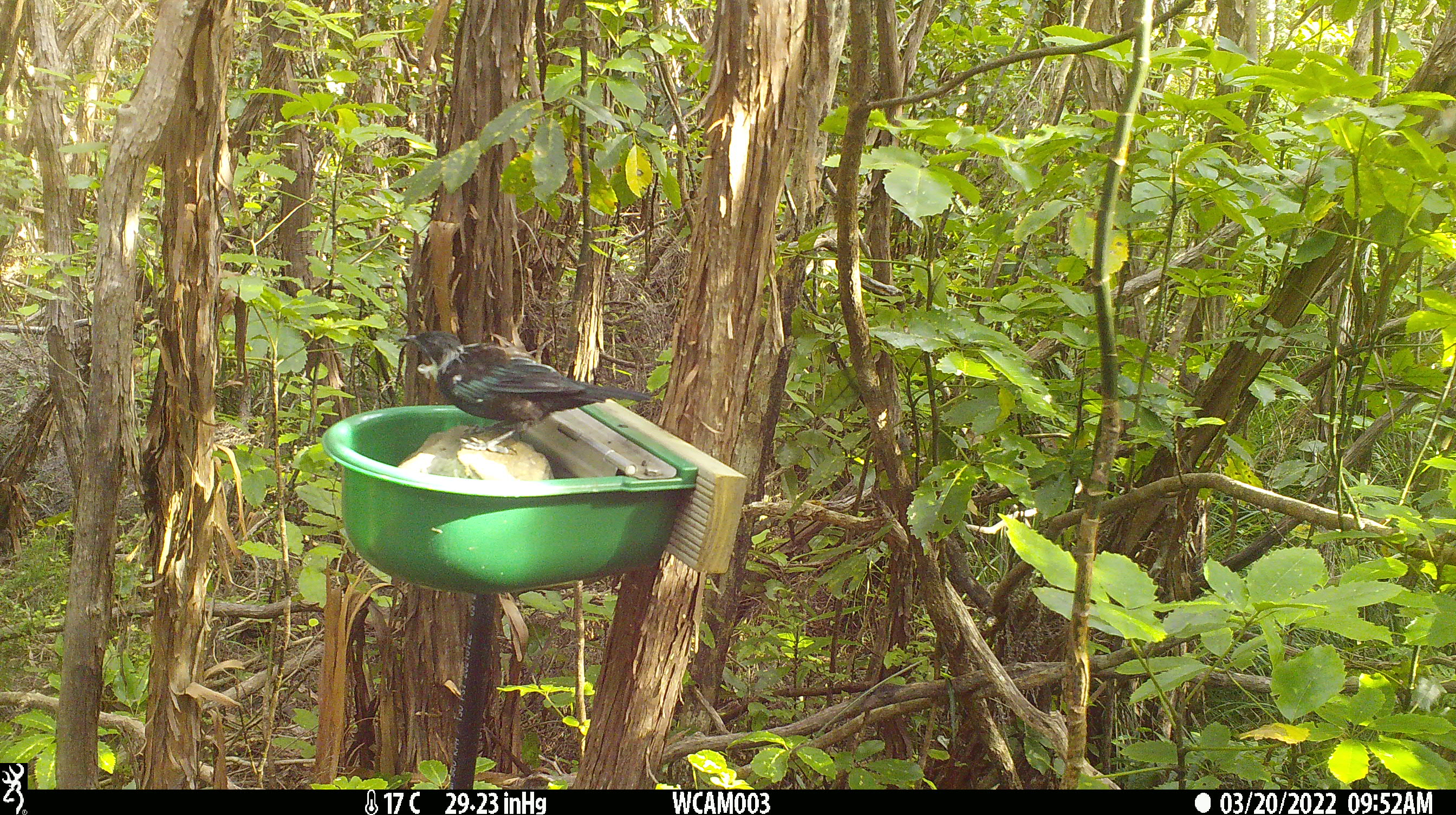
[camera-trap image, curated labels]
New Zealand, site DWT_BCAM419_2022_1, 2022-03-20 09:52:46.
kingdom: Animalia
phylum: Chordata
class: Aves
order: Passeriformes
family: Meliphagidae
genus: Prosthemadera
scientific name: Prosthemadera novaeseelandiae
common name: tui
Tui (Prosthemadera novaeseelandiae).